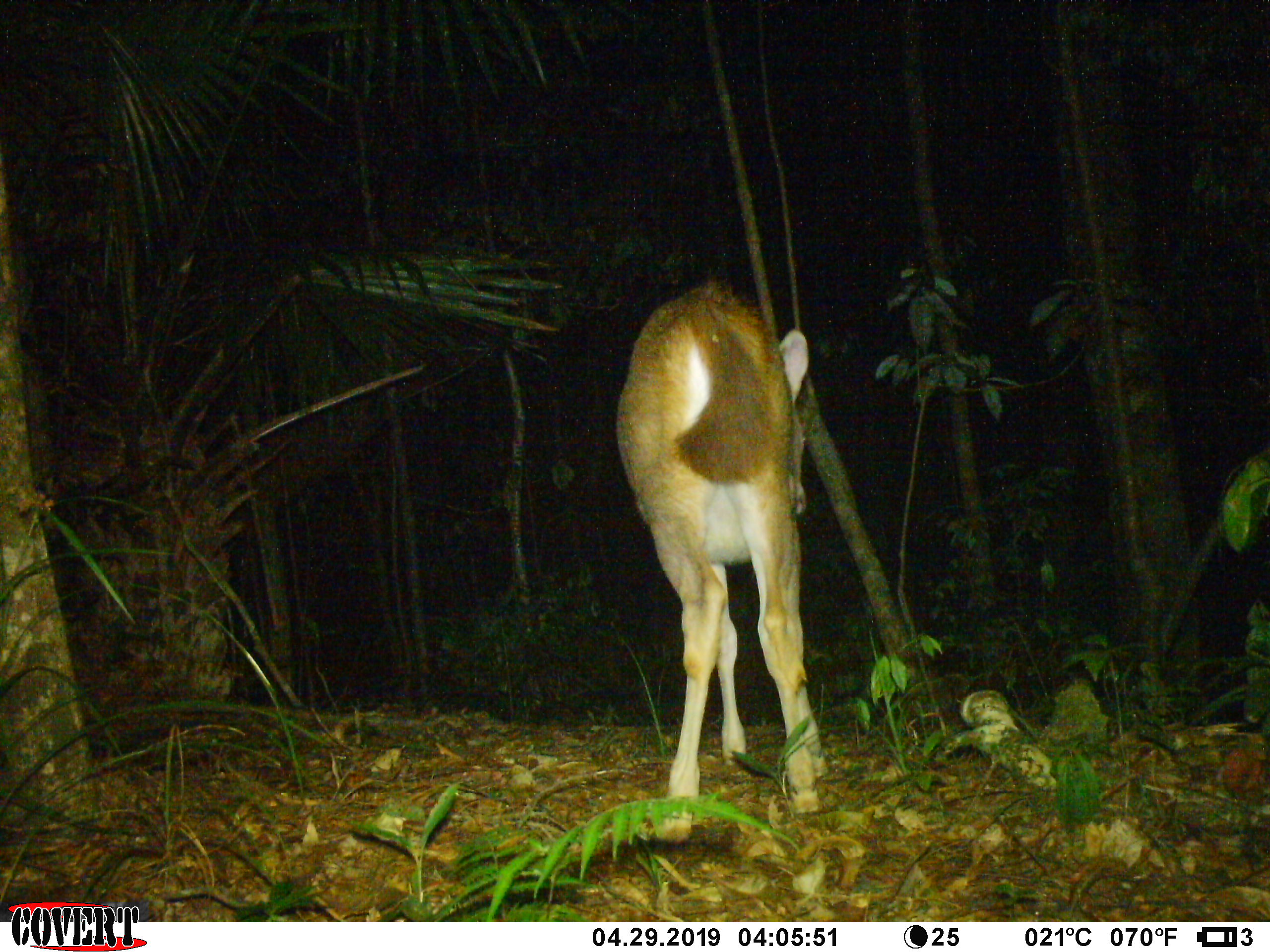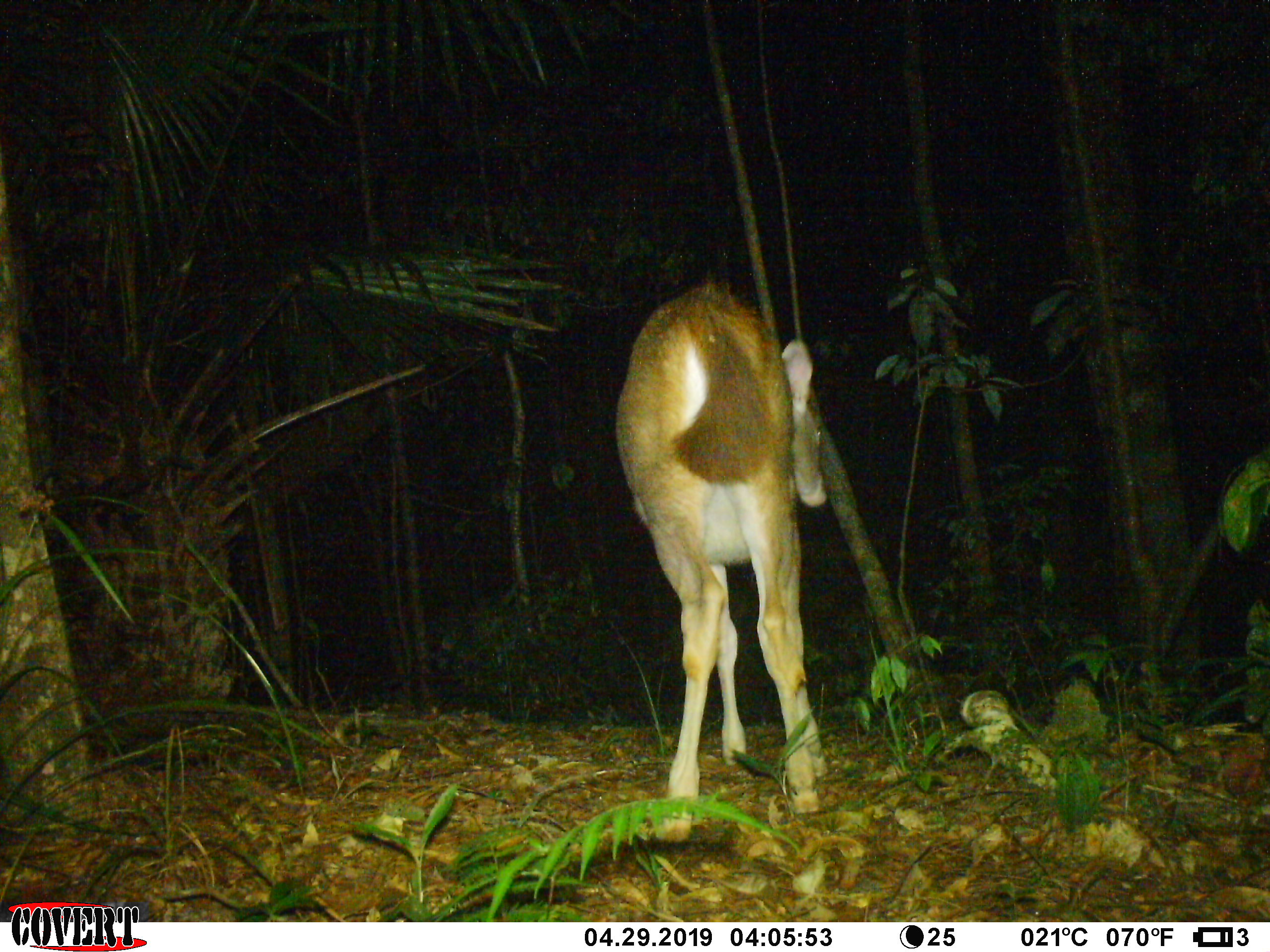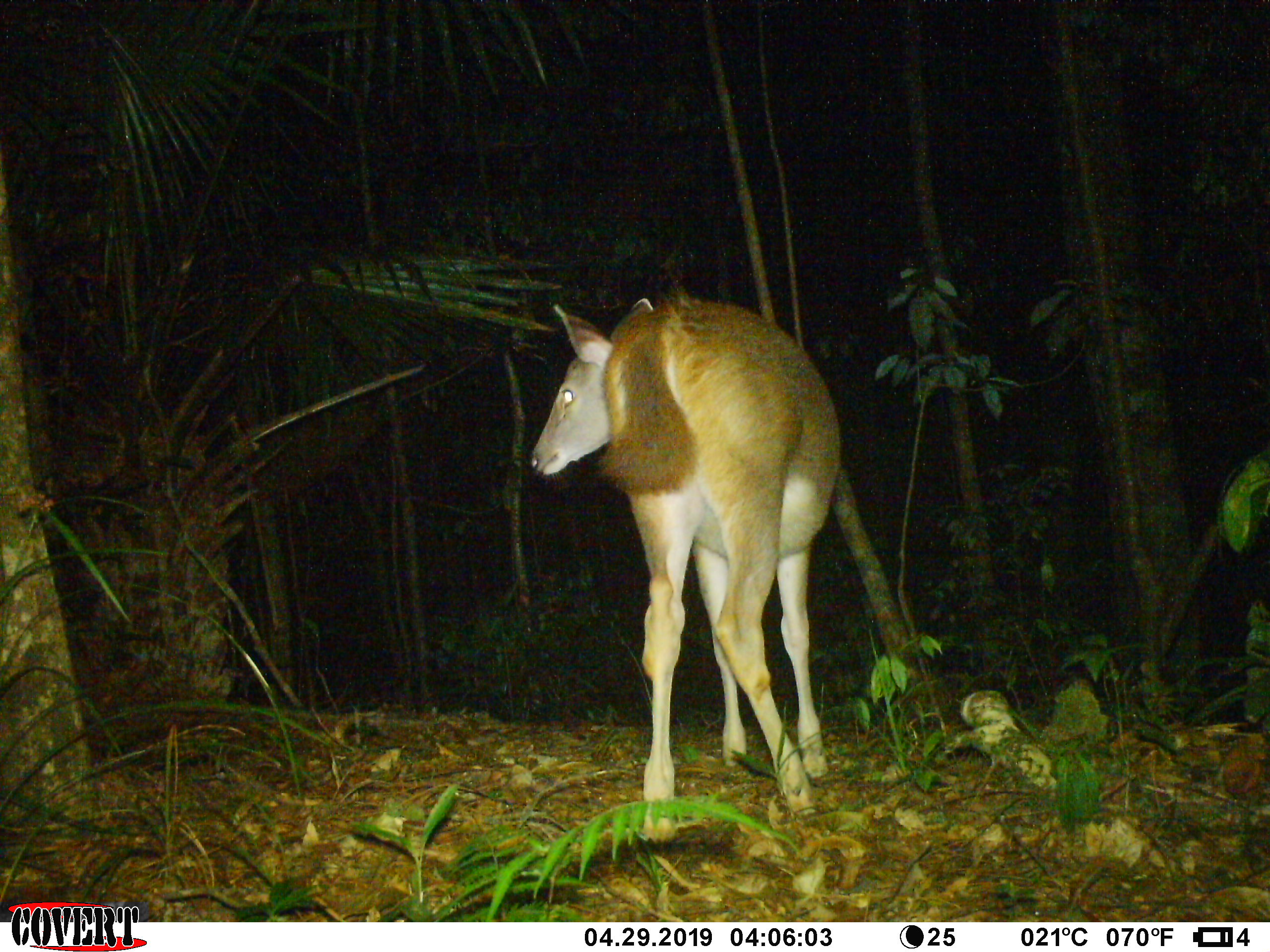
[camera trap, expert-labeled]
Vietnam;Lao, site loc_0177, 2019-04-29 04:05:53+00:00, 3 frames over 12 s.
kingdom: Animalia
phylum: Chordata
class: Mammalia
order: Artiodactyla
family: Cervidae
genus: Rusa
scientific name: Rusa unicolor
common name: sambar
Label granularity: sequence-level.